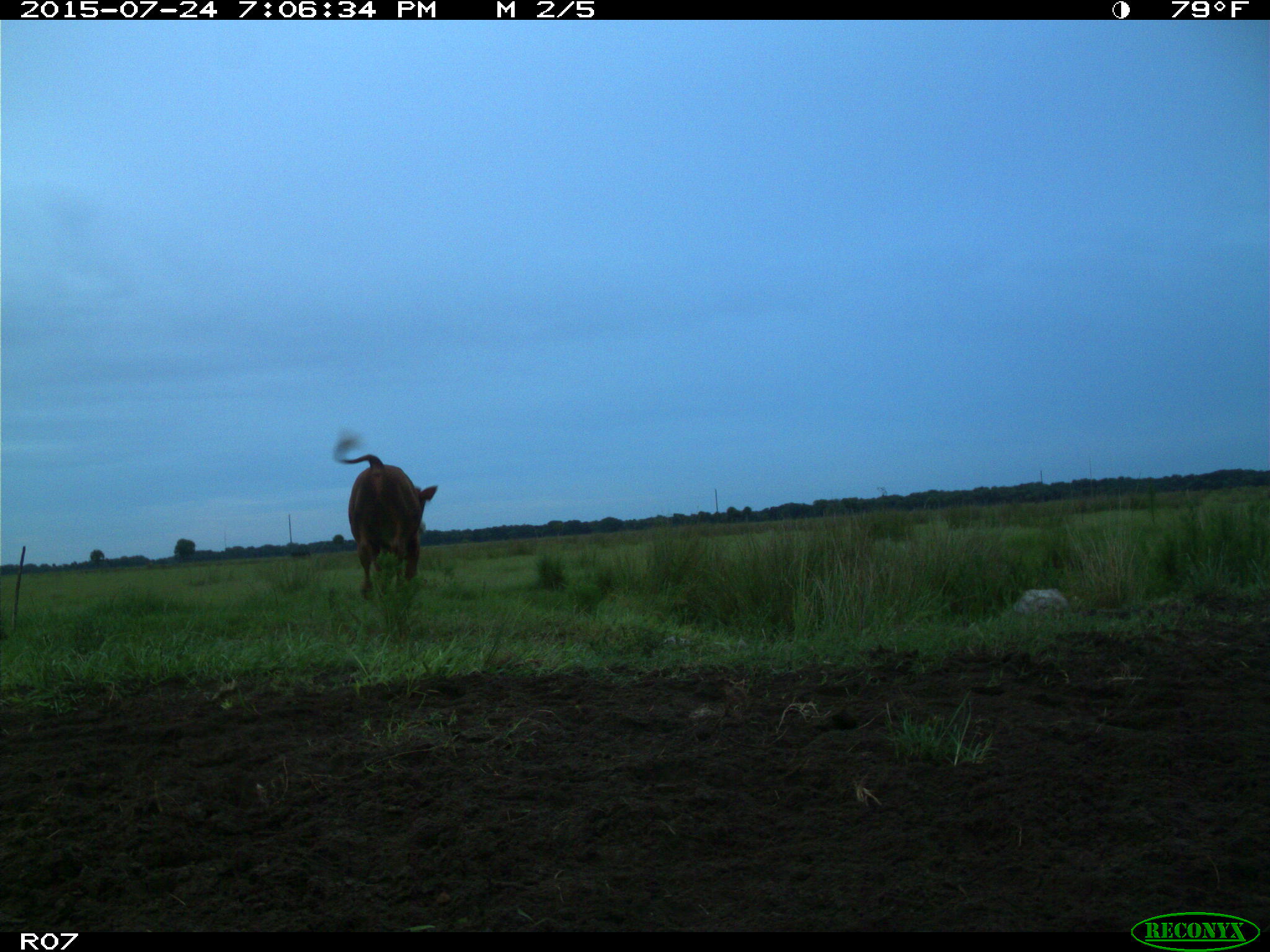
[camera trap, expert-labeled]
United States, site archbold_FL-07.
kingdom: Animalia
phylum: Chordata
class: Mammalia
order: Artiodactyla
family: Bovidae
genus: Bos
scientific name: Bos taurus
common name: domestic cow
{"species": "Bos taurus (domestic cow)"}